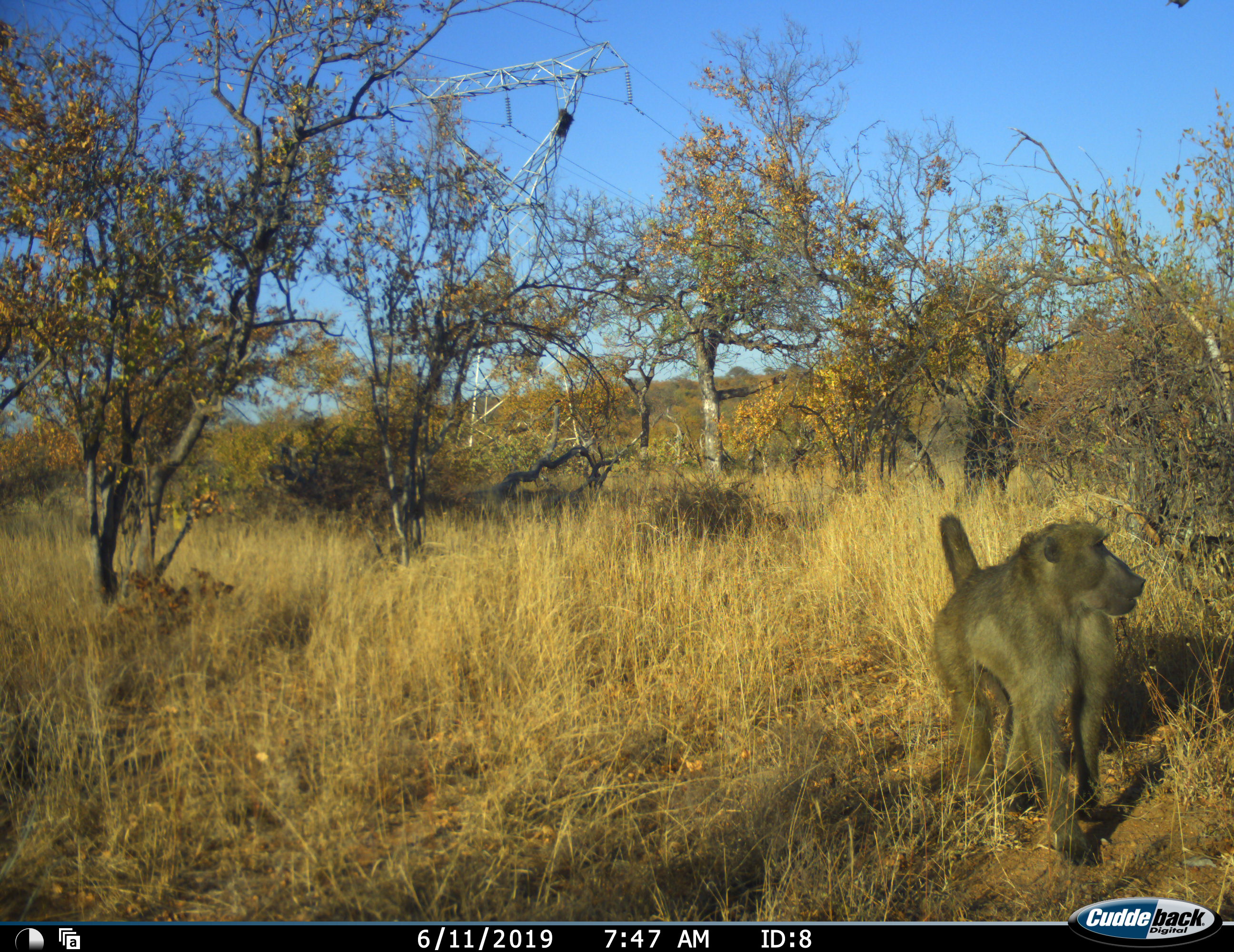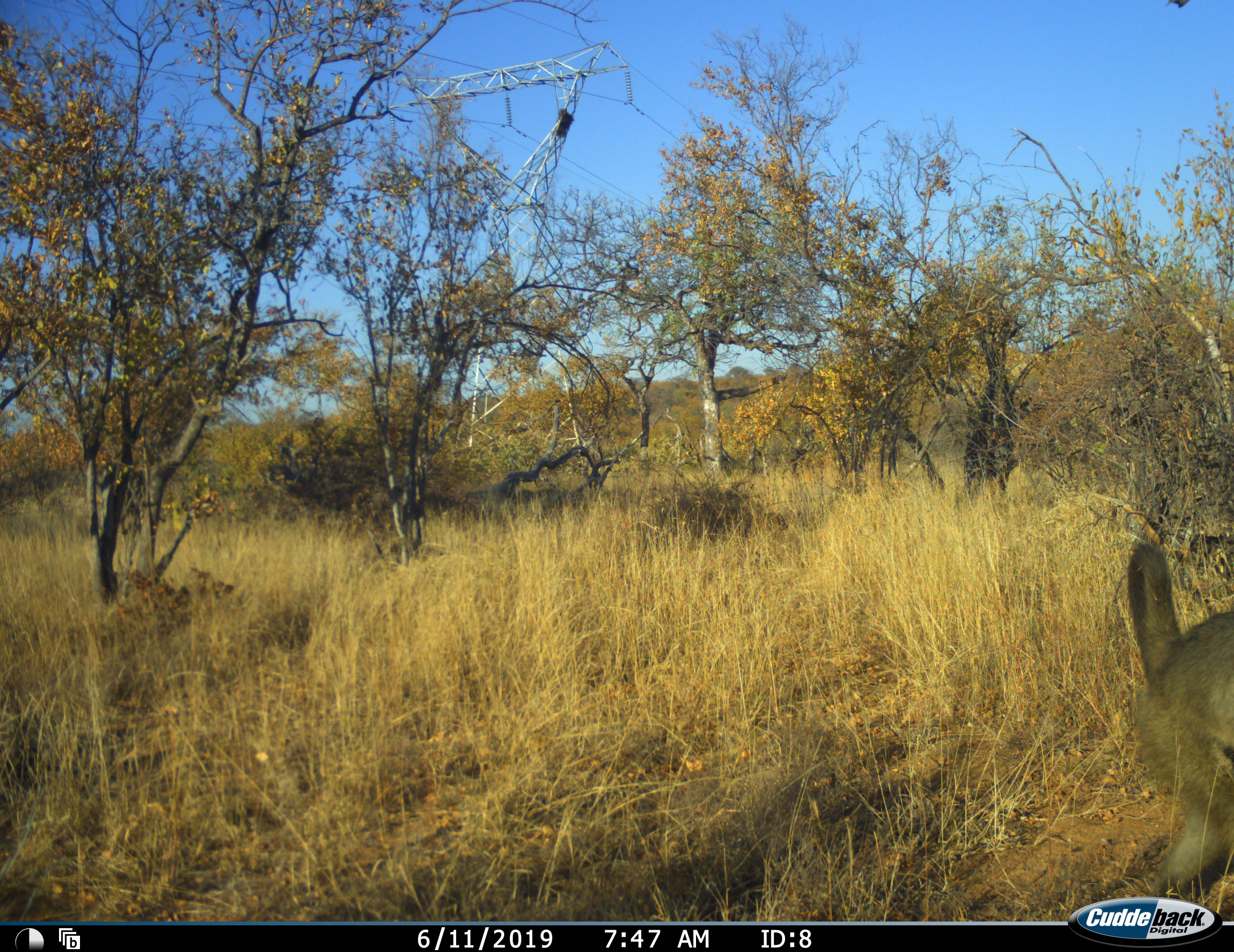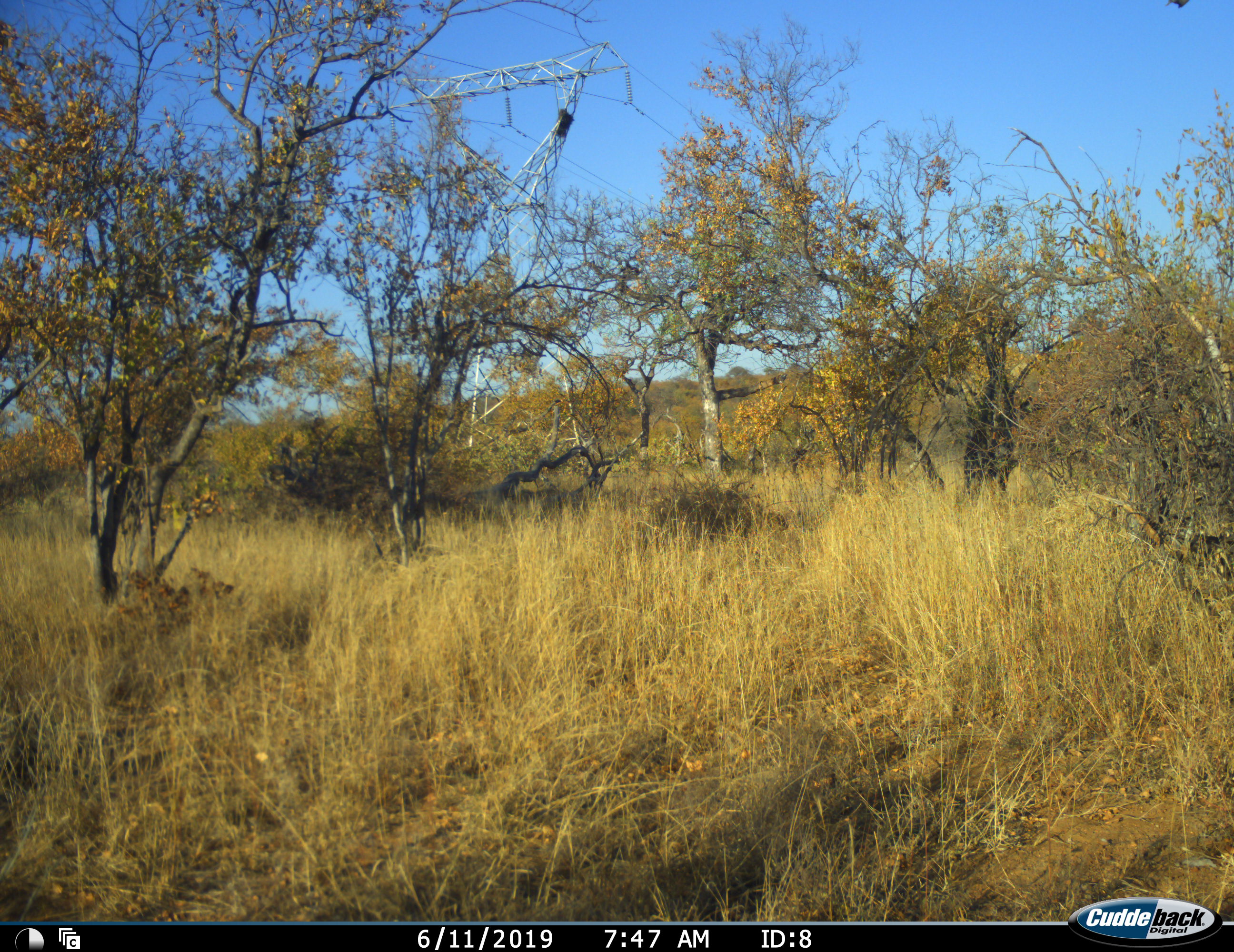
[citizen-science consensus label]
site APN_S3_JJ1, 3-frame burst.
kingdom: Animalia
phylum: Chordata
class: Mammalia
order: Primates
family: Cercopithecidae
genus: Papio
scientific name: Papio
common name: baboon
Baboon (Papio), count 1. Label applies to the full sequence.